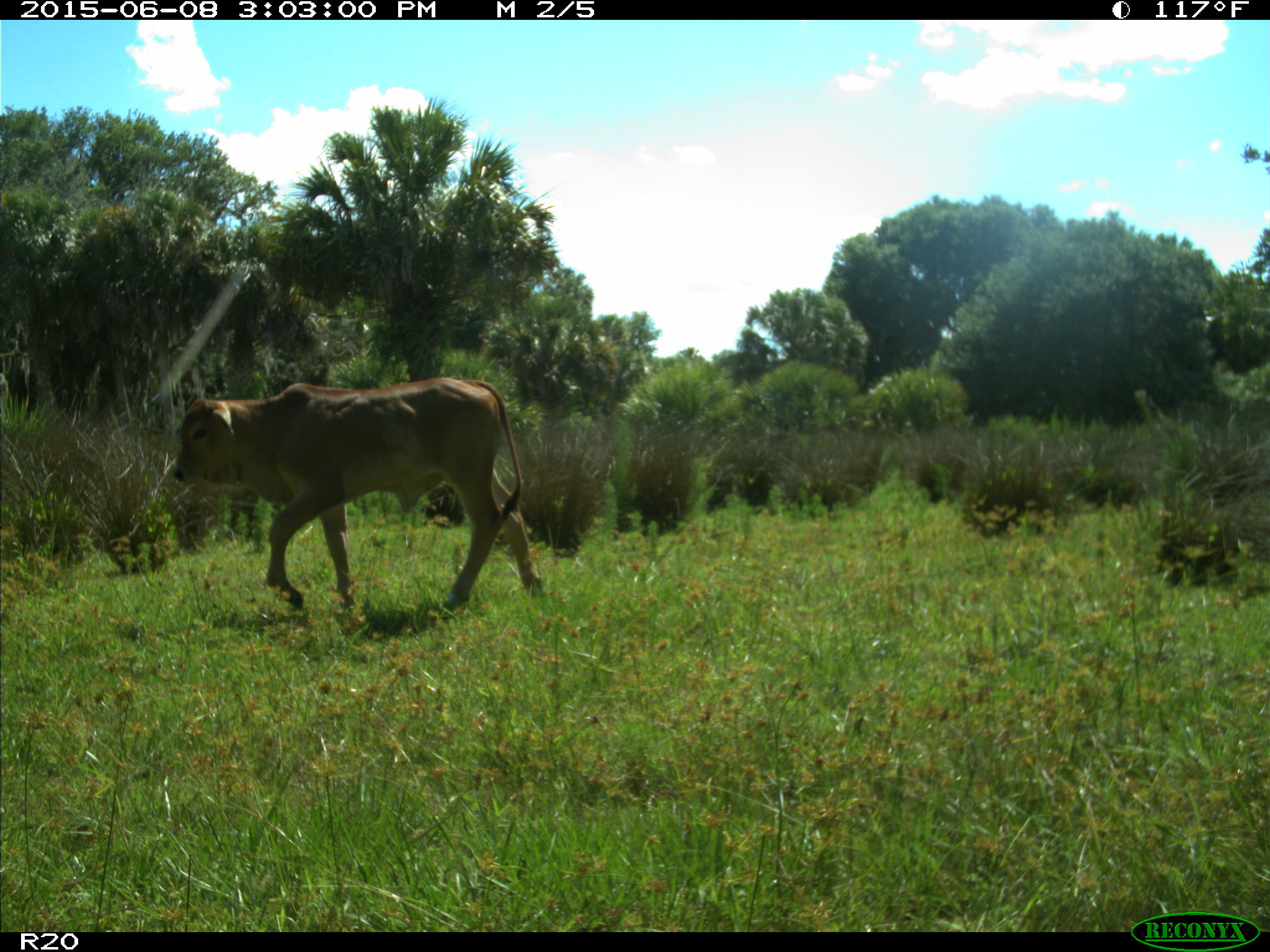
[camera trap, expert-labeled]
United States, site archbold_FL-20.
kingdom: Animalia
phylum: Chordata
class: Mammalia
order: Artiodactyla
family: Bovidae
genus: Bos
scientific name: Bos taurus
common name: domestic cow